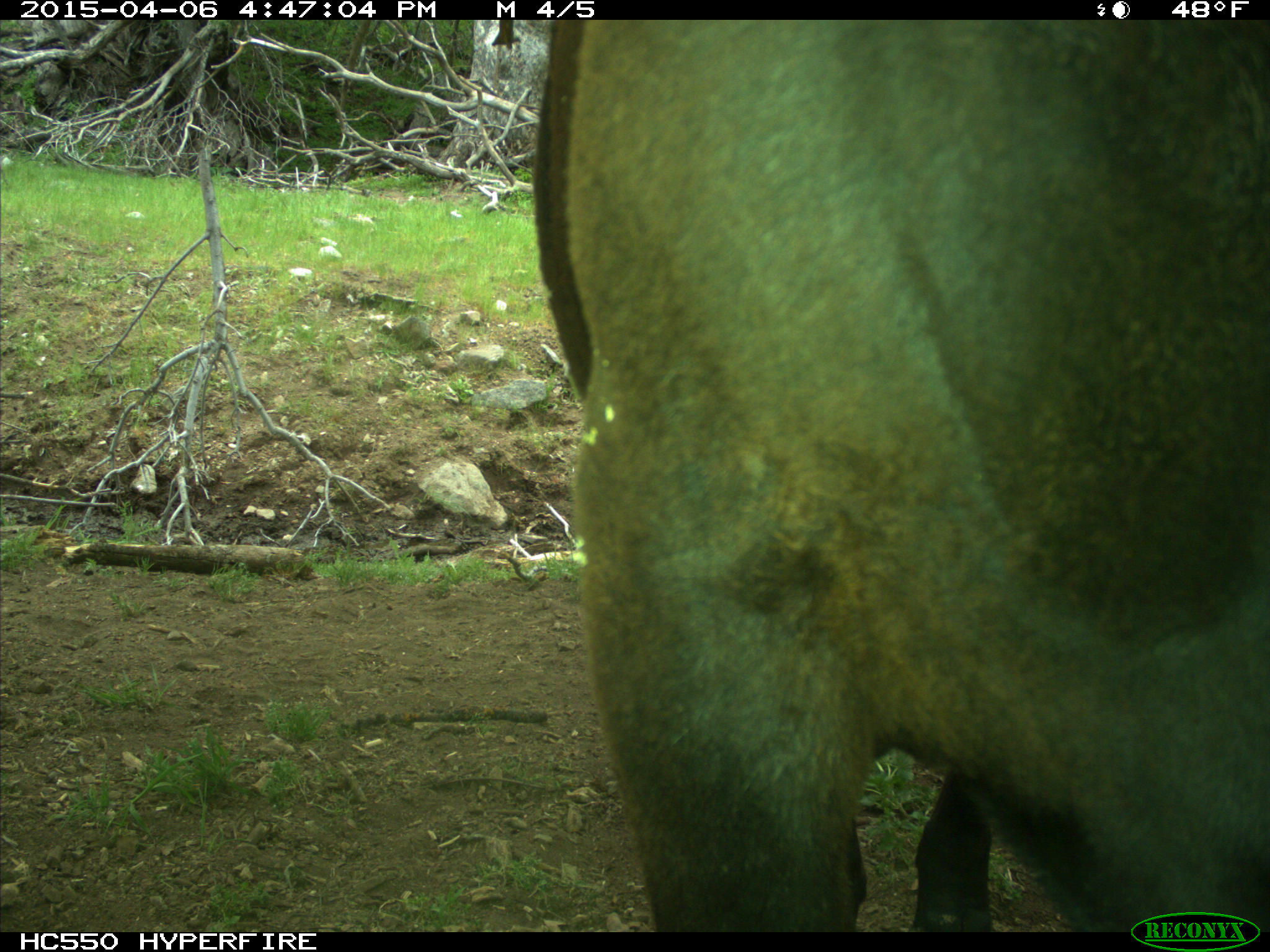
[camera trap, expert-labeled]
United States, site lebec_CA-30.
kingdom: Animalia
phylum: Chordata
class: Mammalia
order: Artiodactyla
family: Bovidae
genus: Bos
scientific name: Bos taurus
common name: domestic cow